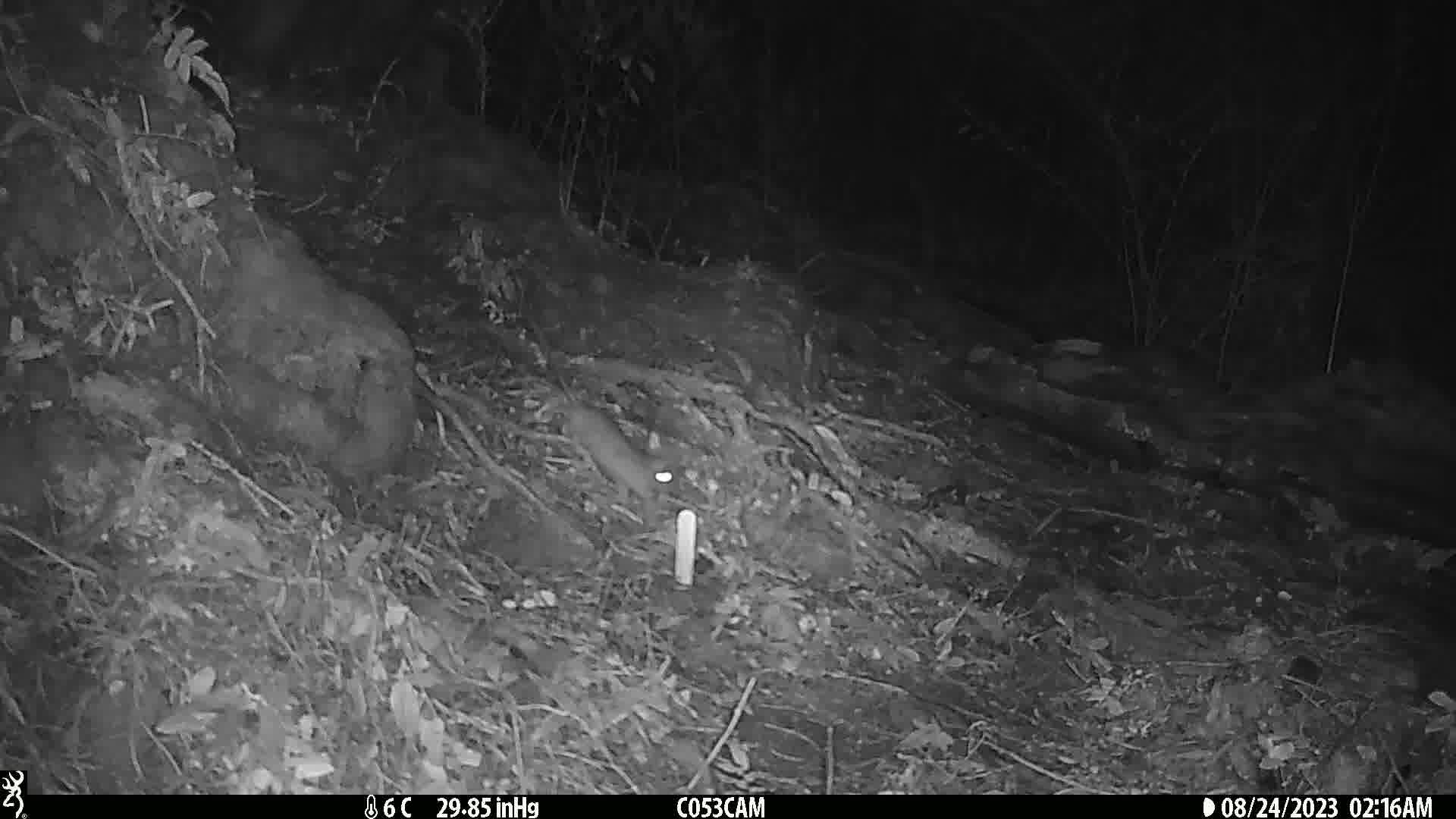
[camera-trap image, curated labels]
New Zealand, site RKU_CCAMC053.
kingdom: Animalia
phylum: Chordata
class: Mammalia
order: Rodentia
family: Muridae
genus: Rattus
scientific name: Rattus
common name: rat